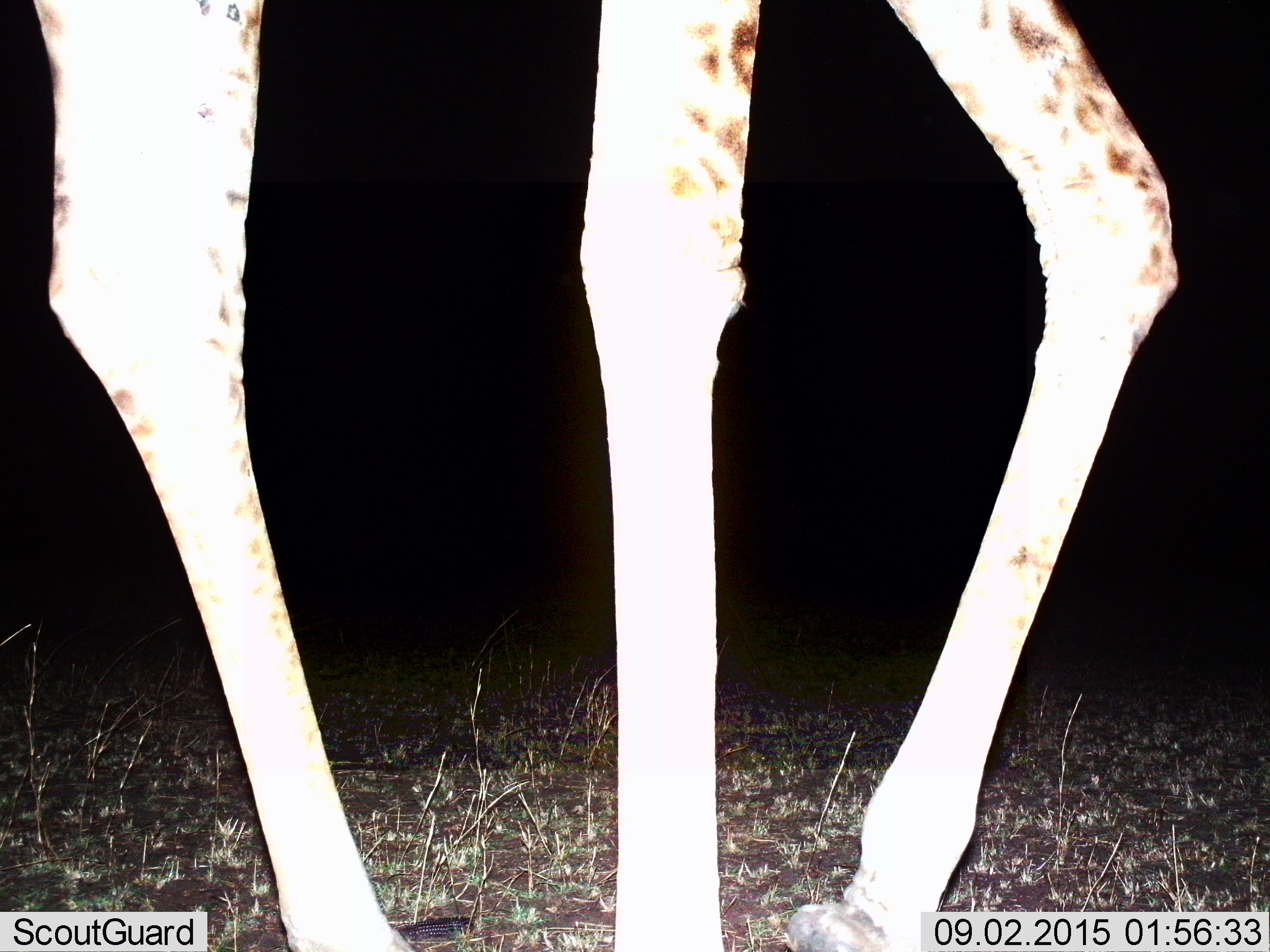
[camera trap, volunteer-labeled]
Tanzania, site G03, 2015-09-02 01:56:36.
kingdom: Animalia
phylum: Chordata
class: Mammalia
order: Artiodactyla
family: Giraffidae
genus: Giraffa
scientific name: Giraffa camelopardalis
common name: giraffe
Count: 1.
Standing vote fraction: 47%.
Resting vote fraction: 6%.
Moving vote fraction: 53%.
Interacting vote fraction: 0%.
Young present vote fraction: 0%.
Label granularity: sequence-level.